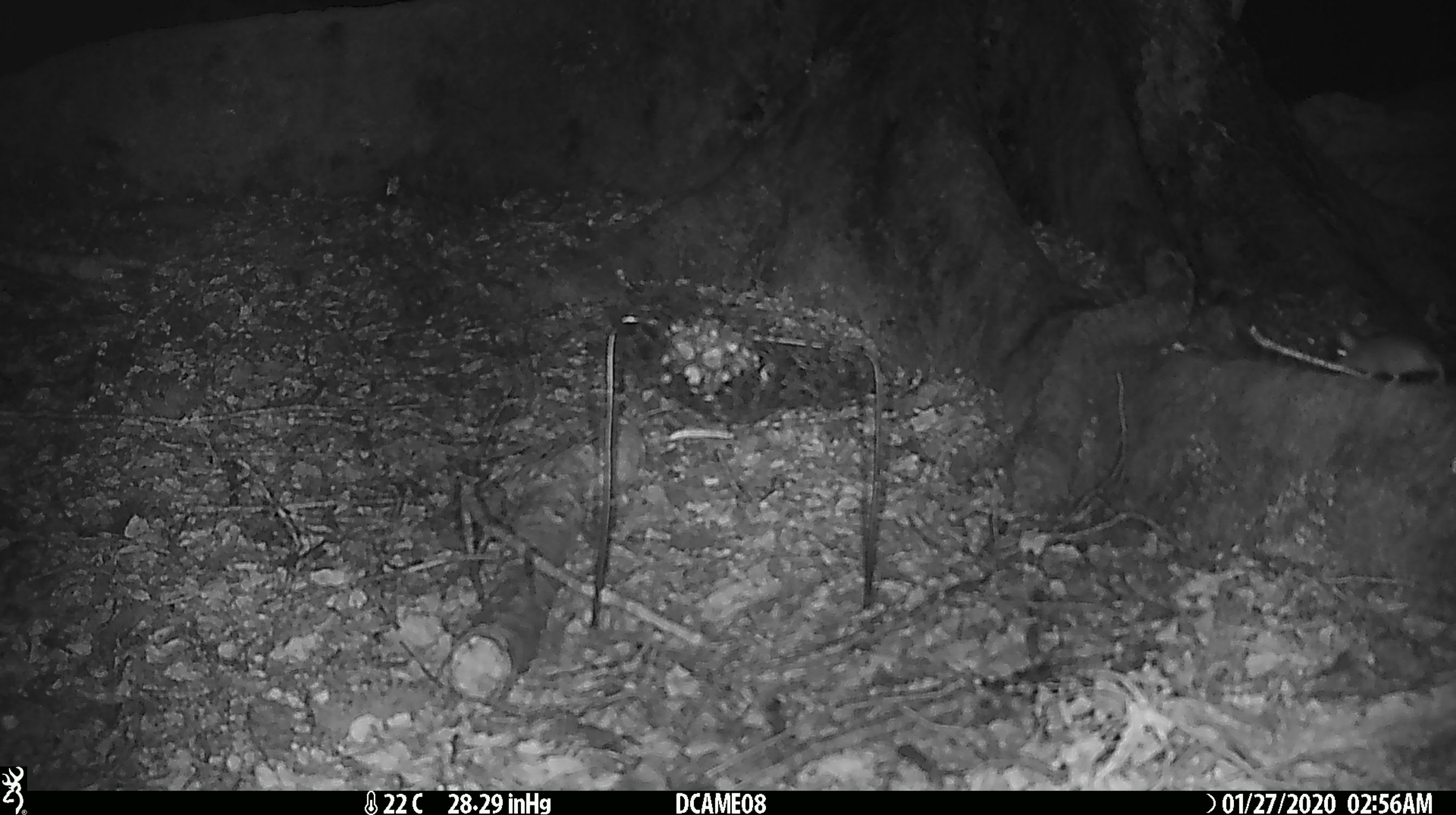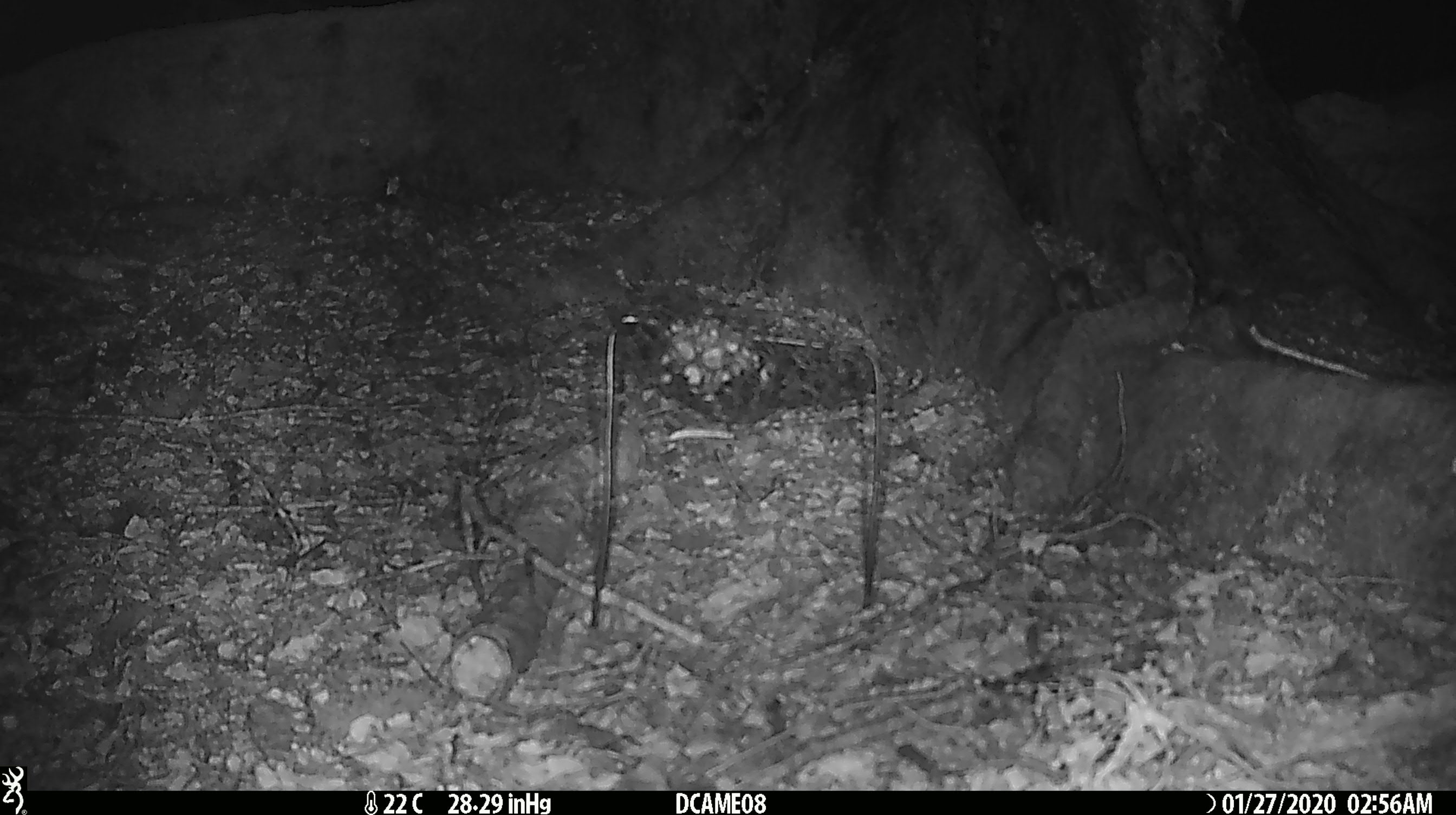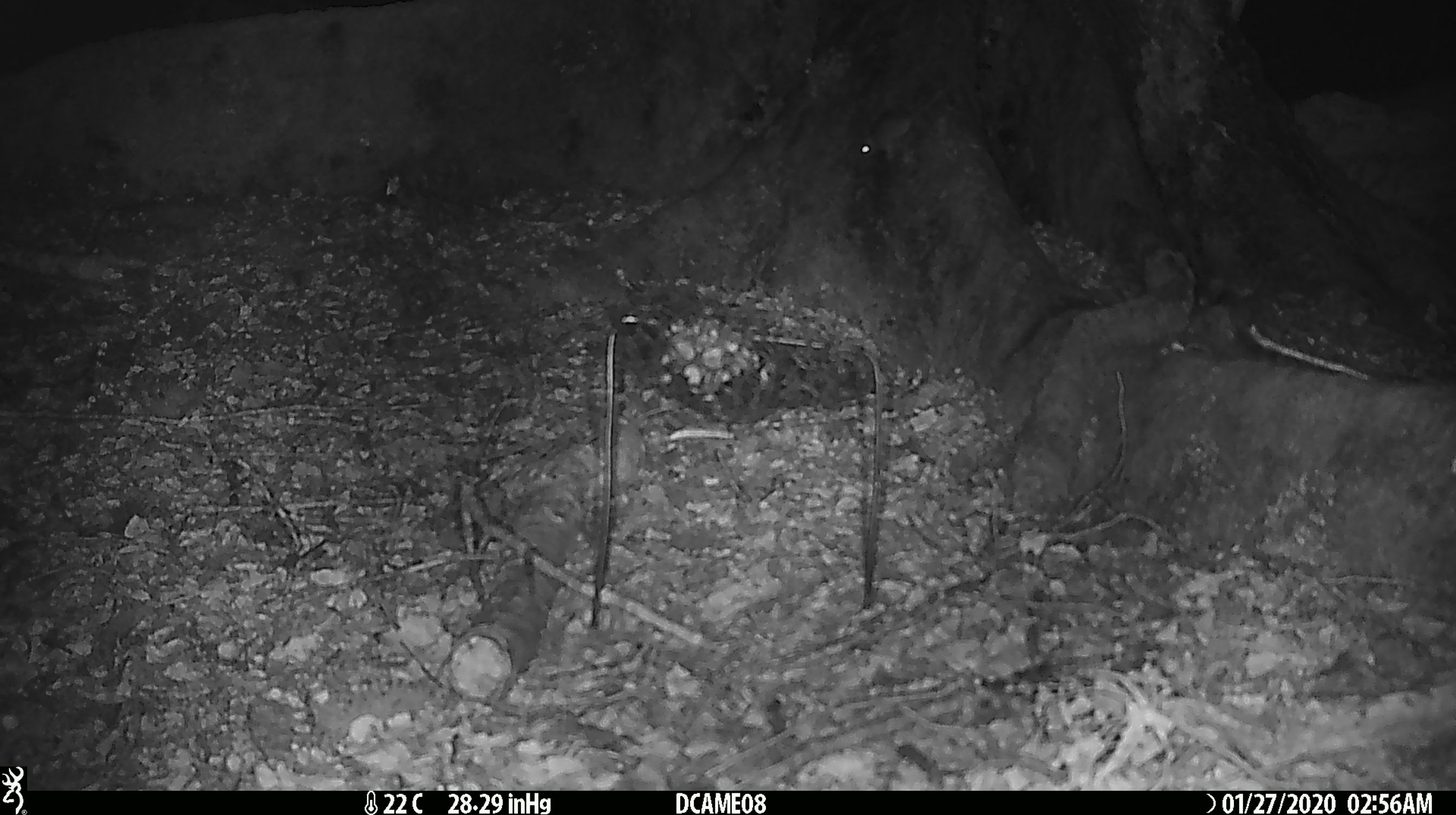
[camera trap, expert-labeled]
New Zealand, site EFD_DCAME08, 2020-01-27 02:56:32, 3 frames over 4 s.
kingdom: Animalia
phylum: Chordata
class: Mammalia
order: Rodentia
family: Muridae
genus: Mus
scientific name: Mus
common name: mouse